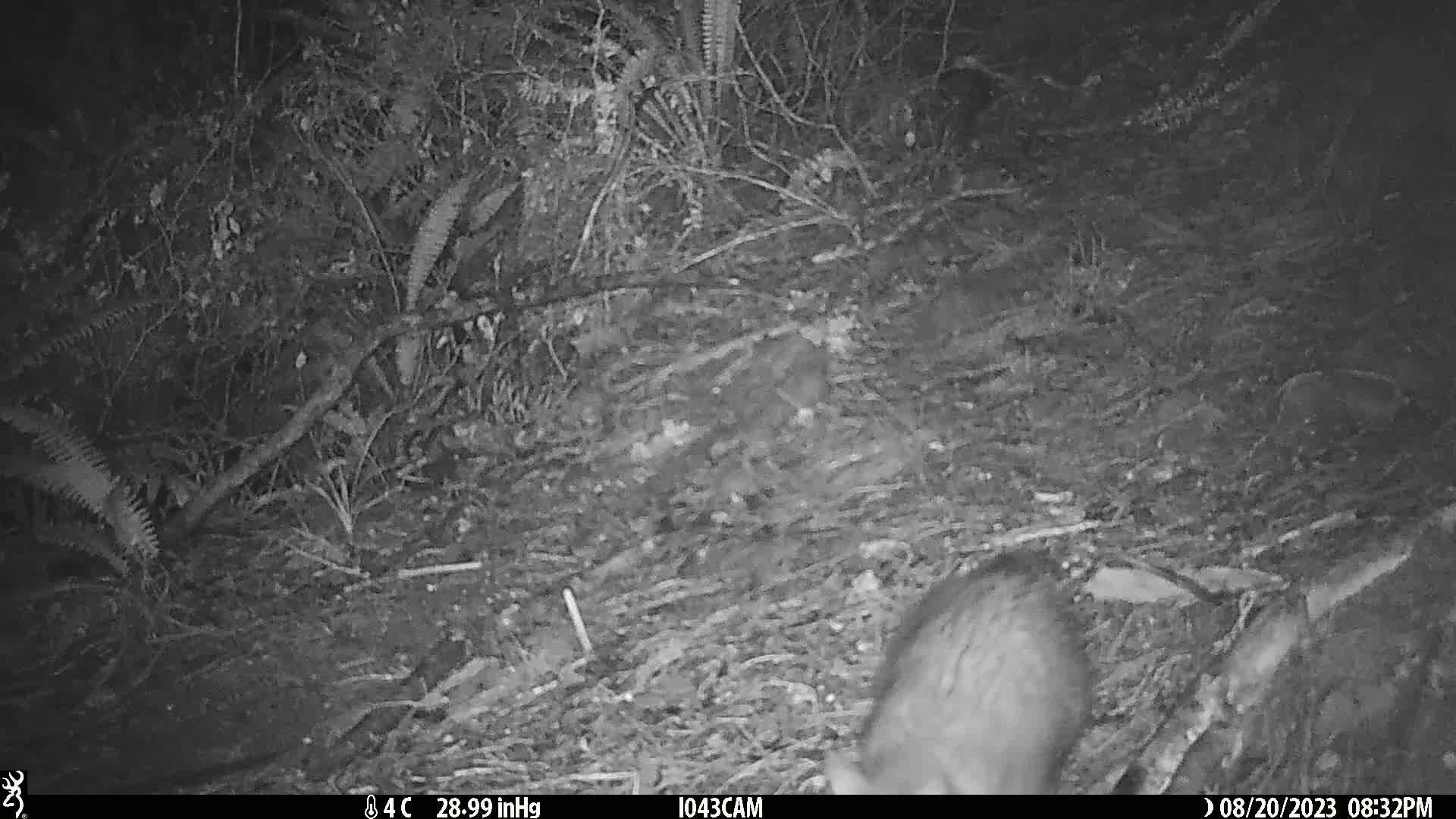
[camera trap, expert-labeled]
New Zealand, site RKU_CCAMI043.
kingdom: Animalia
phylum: Chordata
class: Mammalia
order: Diprotodontia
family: Phalangeridae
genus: Trichosurus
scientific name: Trichosurus vulpecula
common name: common brushtail possum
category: possum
Possum (common brushtail possum) (Trichosurus vulpecula).